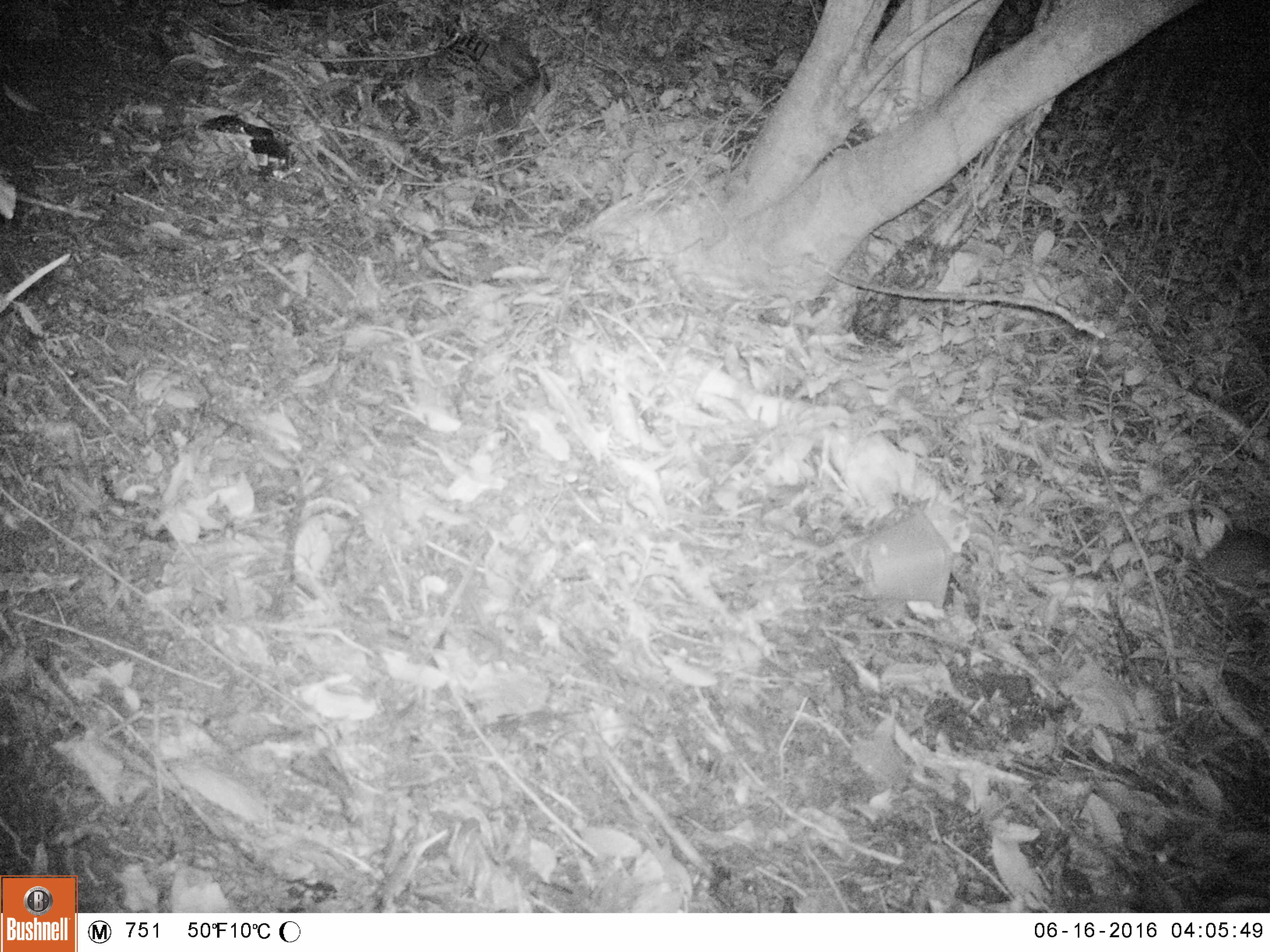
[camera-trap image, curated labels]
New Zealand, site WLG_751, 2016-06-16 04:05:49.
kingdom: Animalia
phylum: Chordata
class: Mammalia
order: Rodentia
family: Muridae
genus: Rattus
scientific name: Rattus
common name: rat